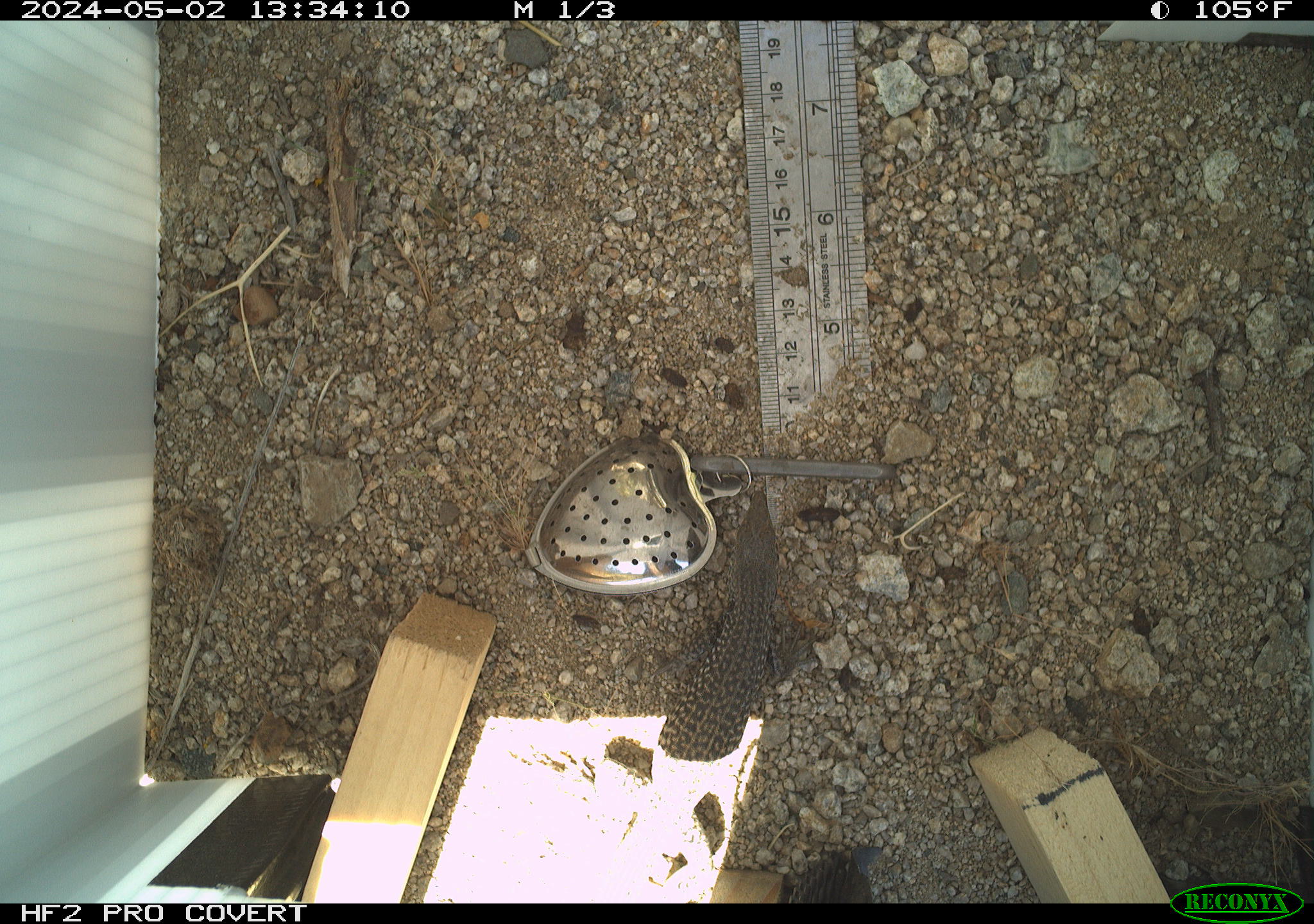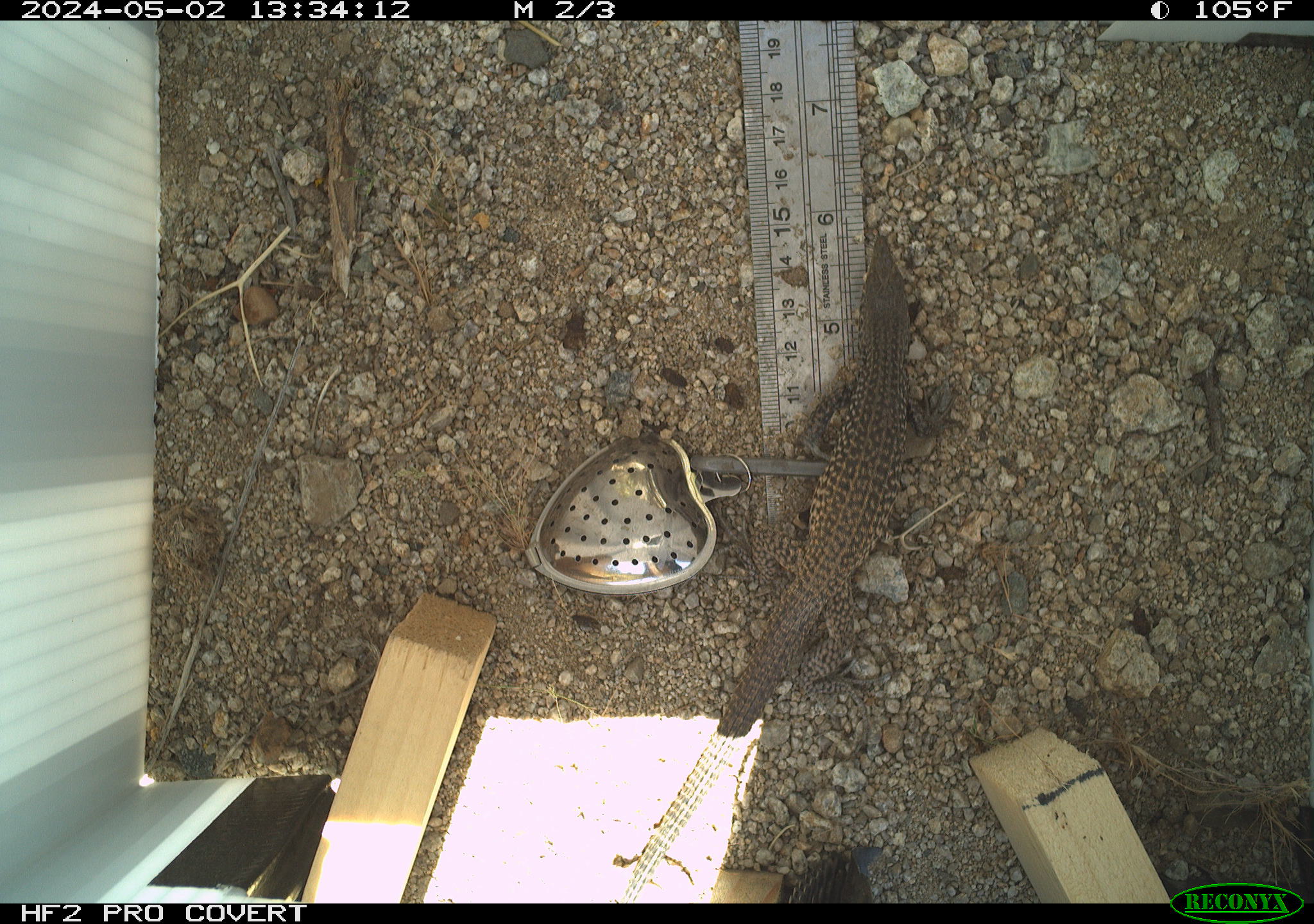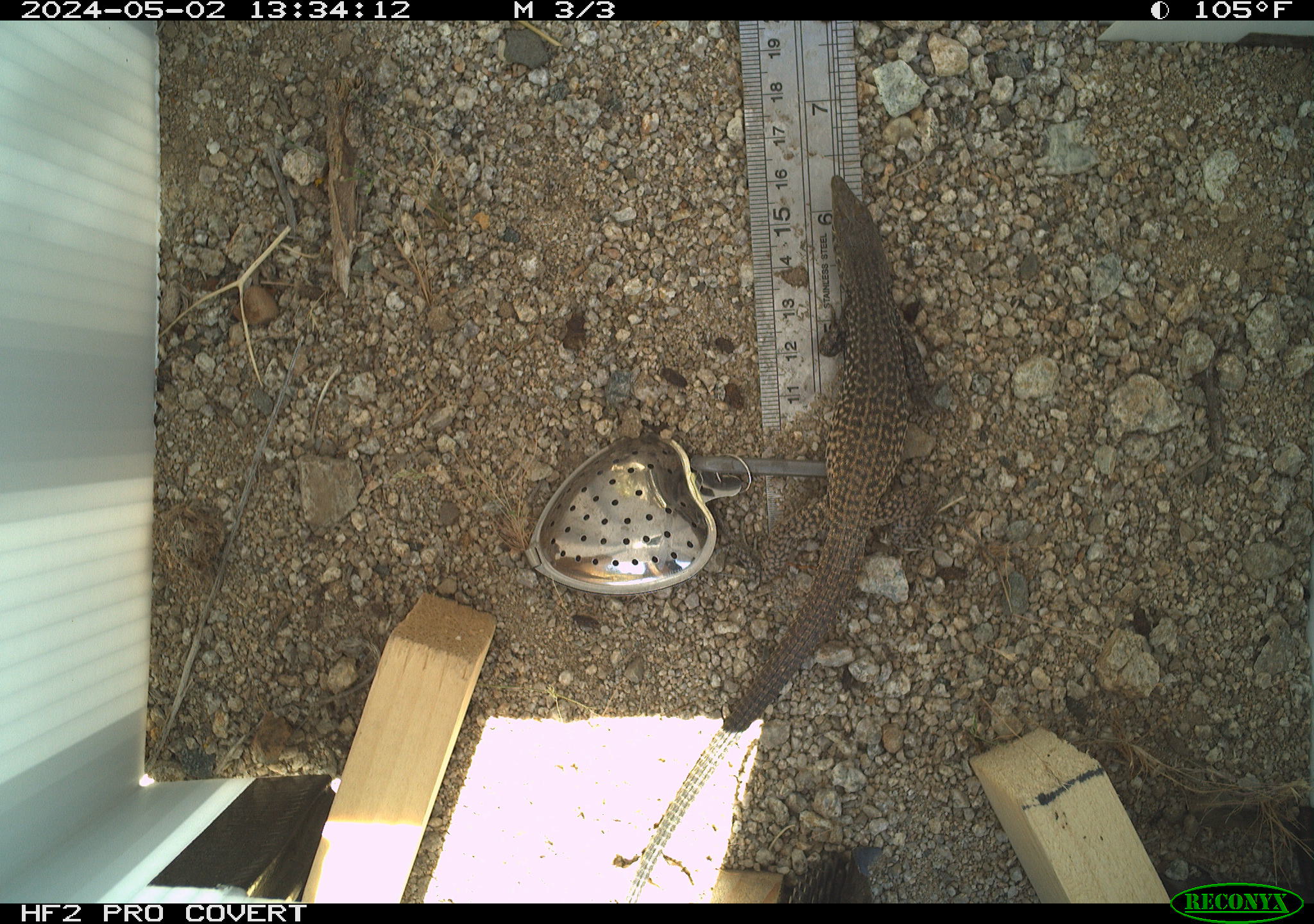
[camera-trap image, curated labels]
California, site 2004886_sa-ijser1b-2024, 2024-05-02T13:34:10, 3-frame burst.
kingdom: Animalia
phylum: Chordata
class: Reptilia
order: Squamata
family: Teiidae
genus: Aspidoscelis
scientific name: Aspidoscelis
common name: whiptail lizards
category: aspidoscelis species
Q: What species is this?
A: Aspidoscelis species (whiptail lizards) (Aspidoscelis).